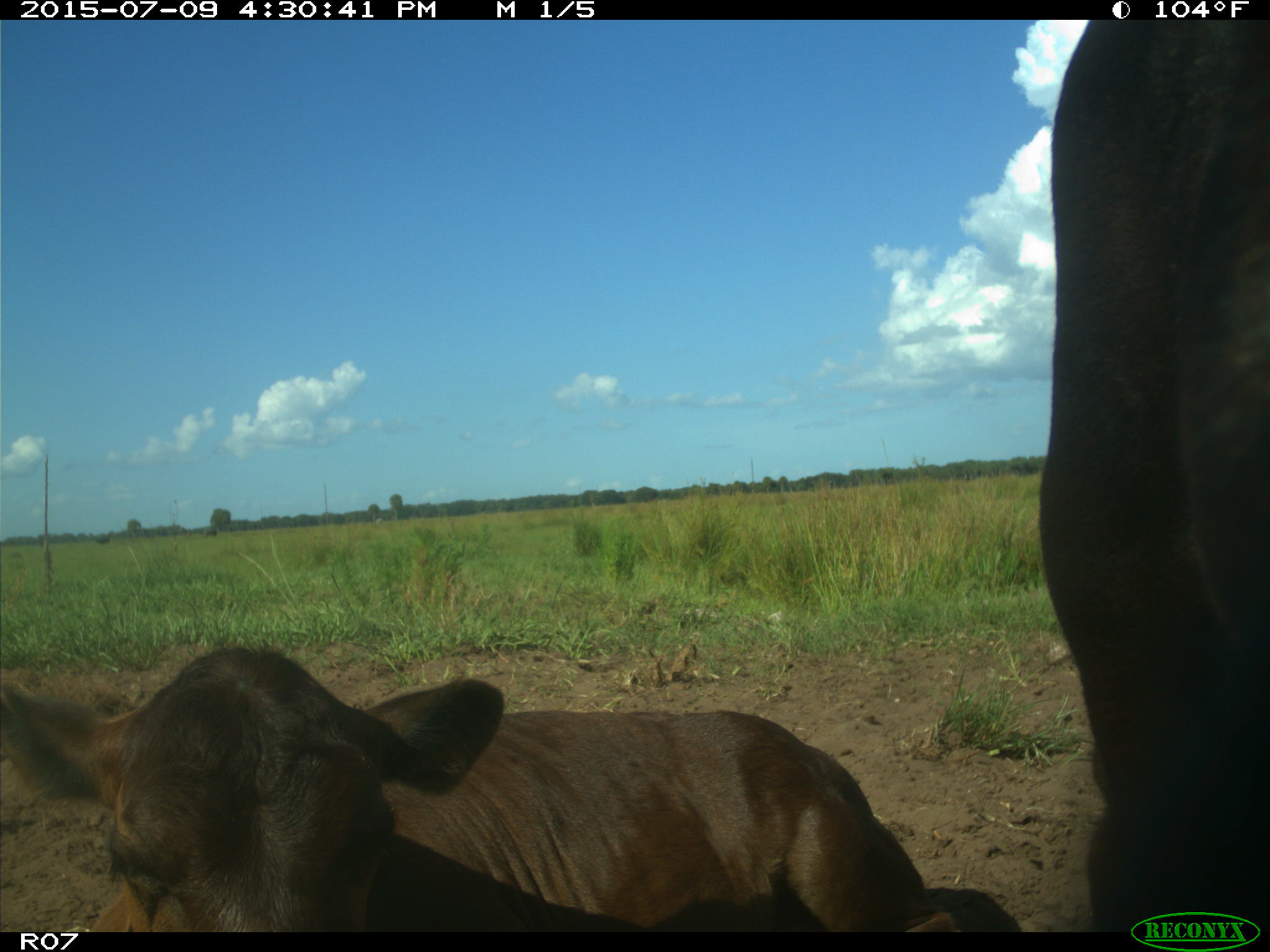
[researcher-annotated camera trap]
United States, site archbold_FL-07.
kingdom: Animalia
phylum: Chordata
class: Mammalia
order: Artiodactyla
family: Bovidae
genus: Bos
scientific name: Bos taurus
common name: domestic cow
Bos taurus (domestic cow).